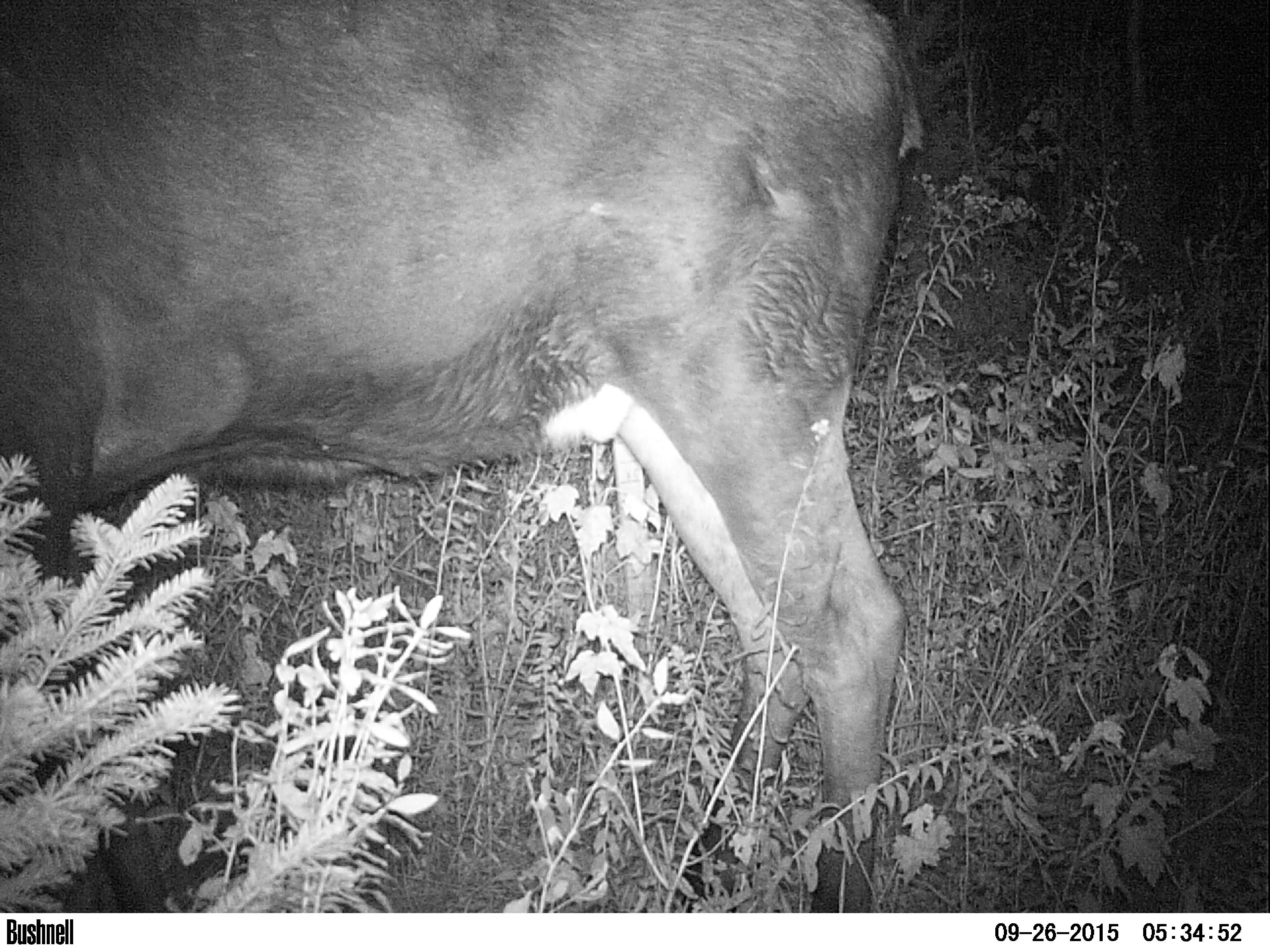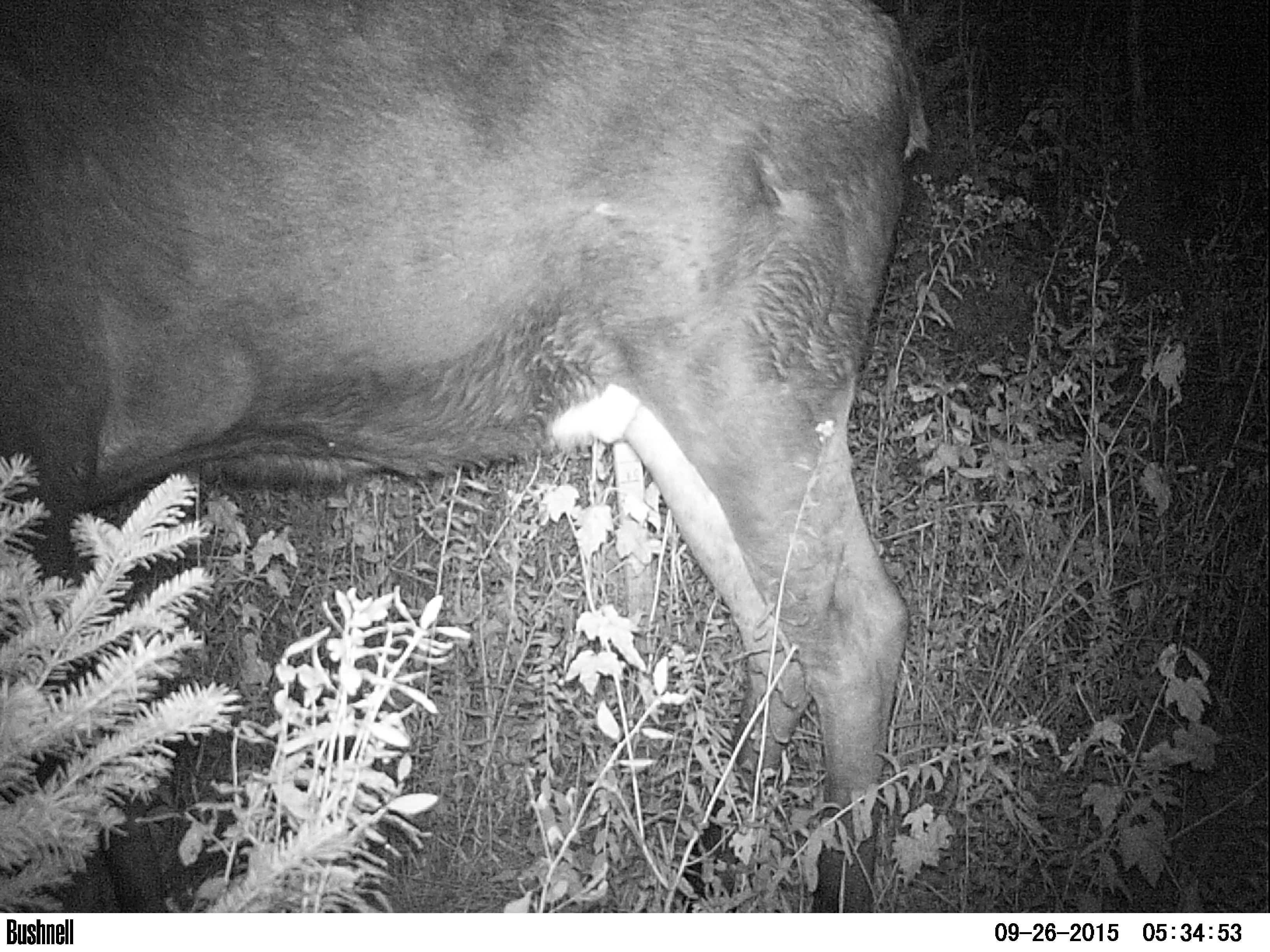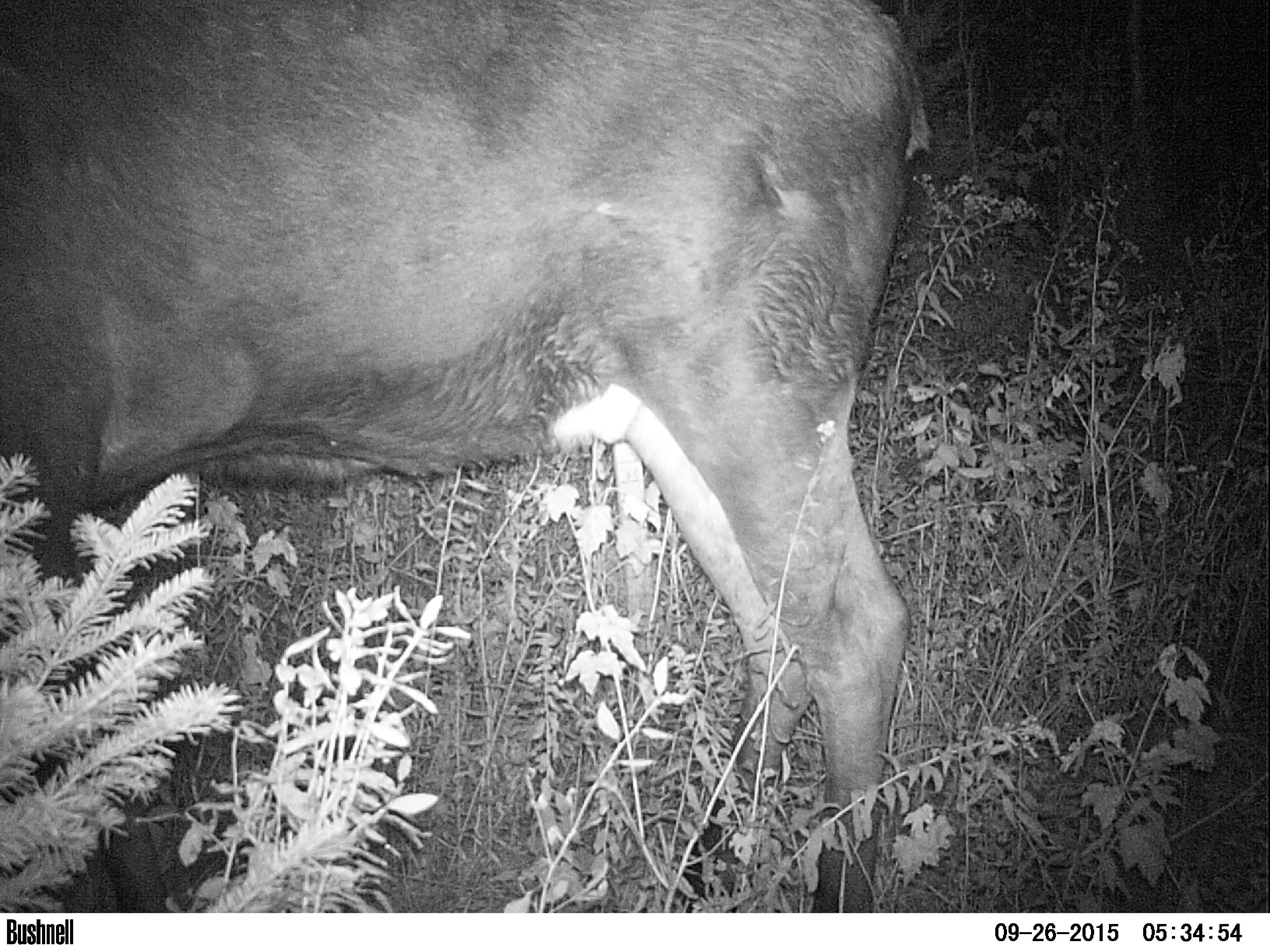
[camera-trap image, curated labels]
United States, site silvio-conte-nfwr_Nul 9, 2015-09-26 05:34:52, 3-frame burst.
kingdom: Animalia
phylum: Chordata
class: Mammalia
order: Artiodactyla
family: Cervidae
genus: Alces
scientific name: Alces alces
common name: moose